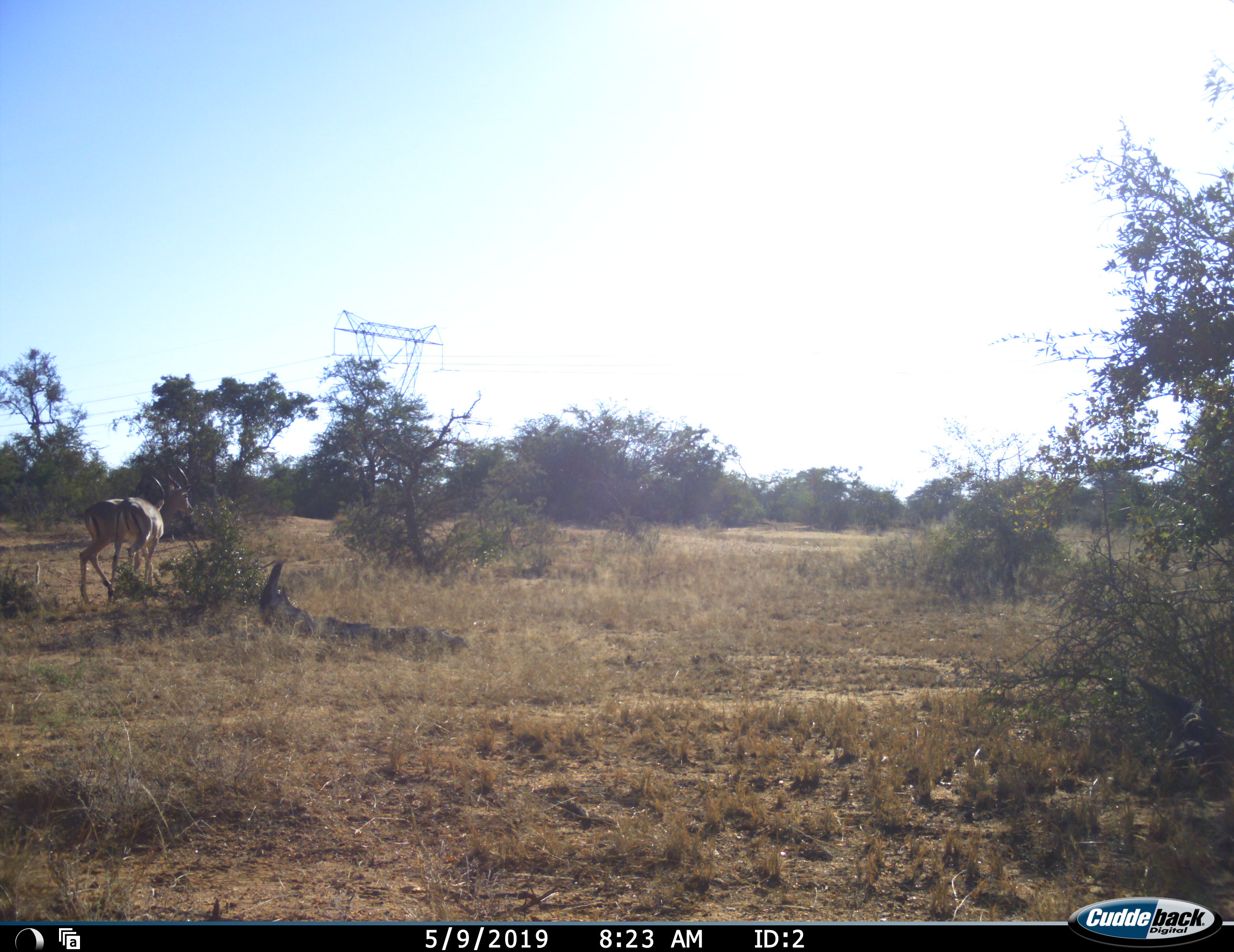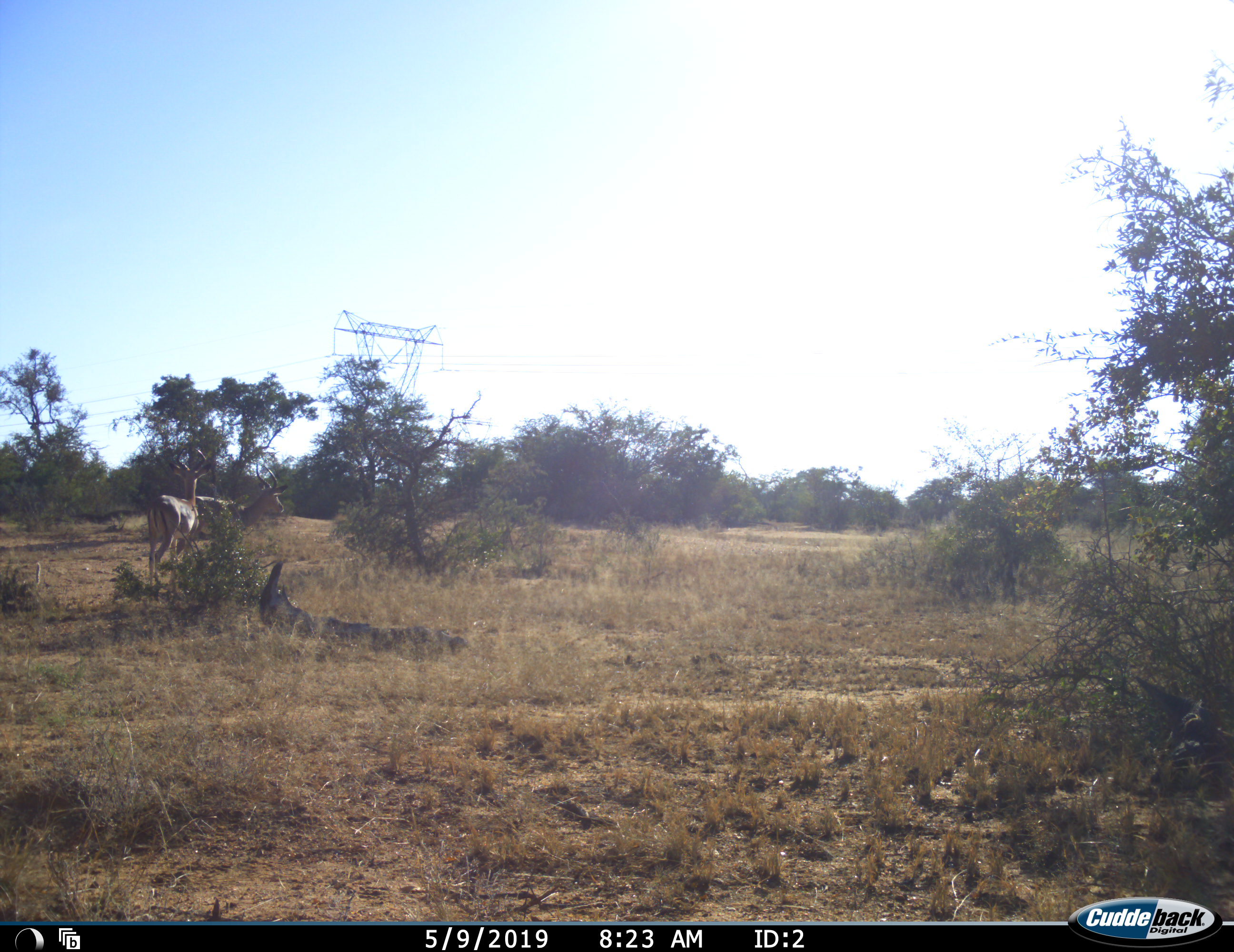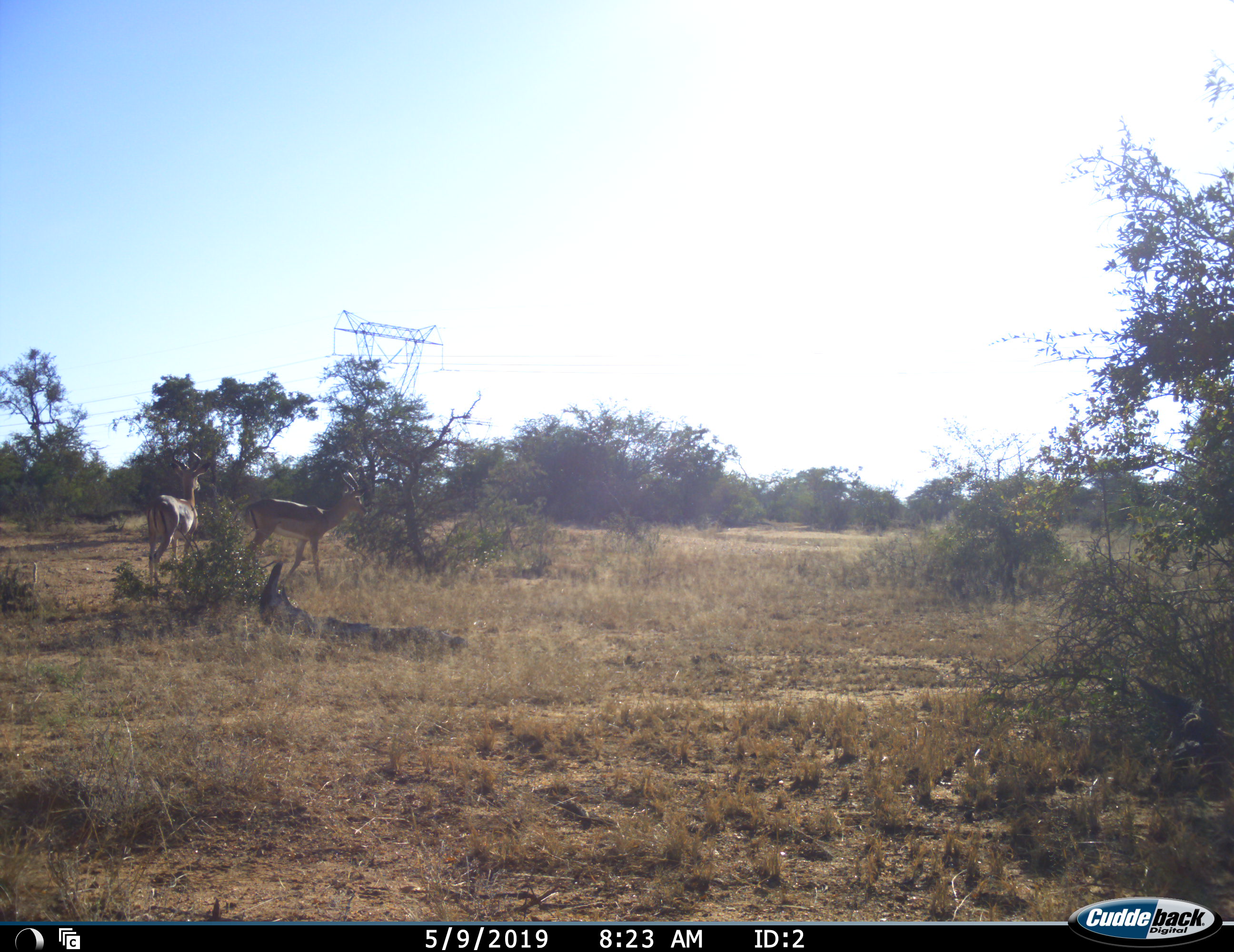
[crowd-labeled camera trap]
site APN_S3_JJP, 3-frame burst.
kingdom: Animalia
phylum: Chordata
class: Mammalia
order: Artiodactyla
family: Bovidae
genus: Aepyceros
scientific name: Aepyceros melampus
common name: impala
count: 2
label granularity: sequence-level